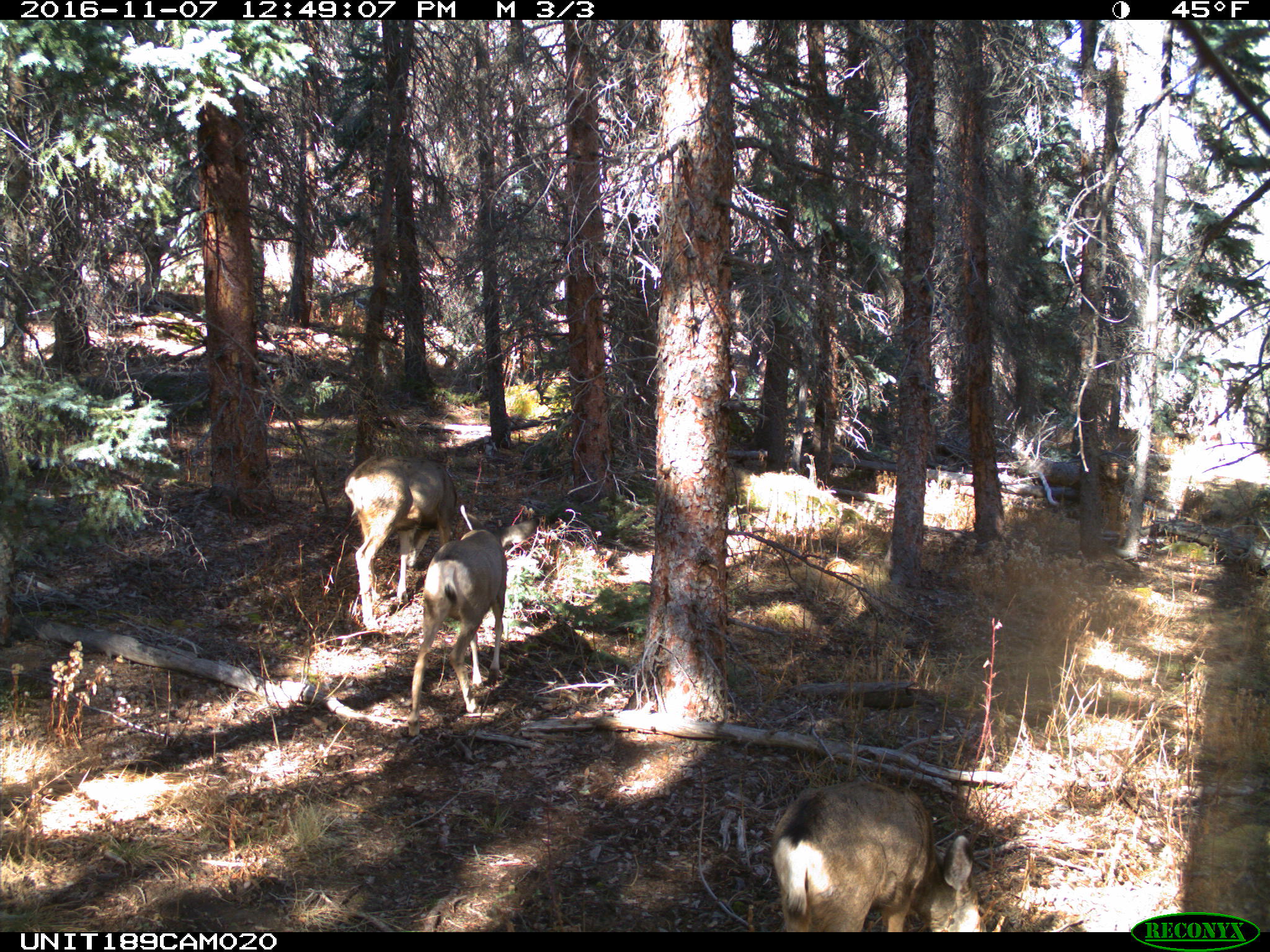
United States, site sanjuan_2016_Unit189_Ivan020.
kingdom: Animalia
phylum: Chordata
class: Mammalia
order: Artiodactyla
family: Cervidae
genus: Odocoileus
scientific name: Odocoileus hemionus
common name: mule deer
Odocoileus hemionus (mule deer).